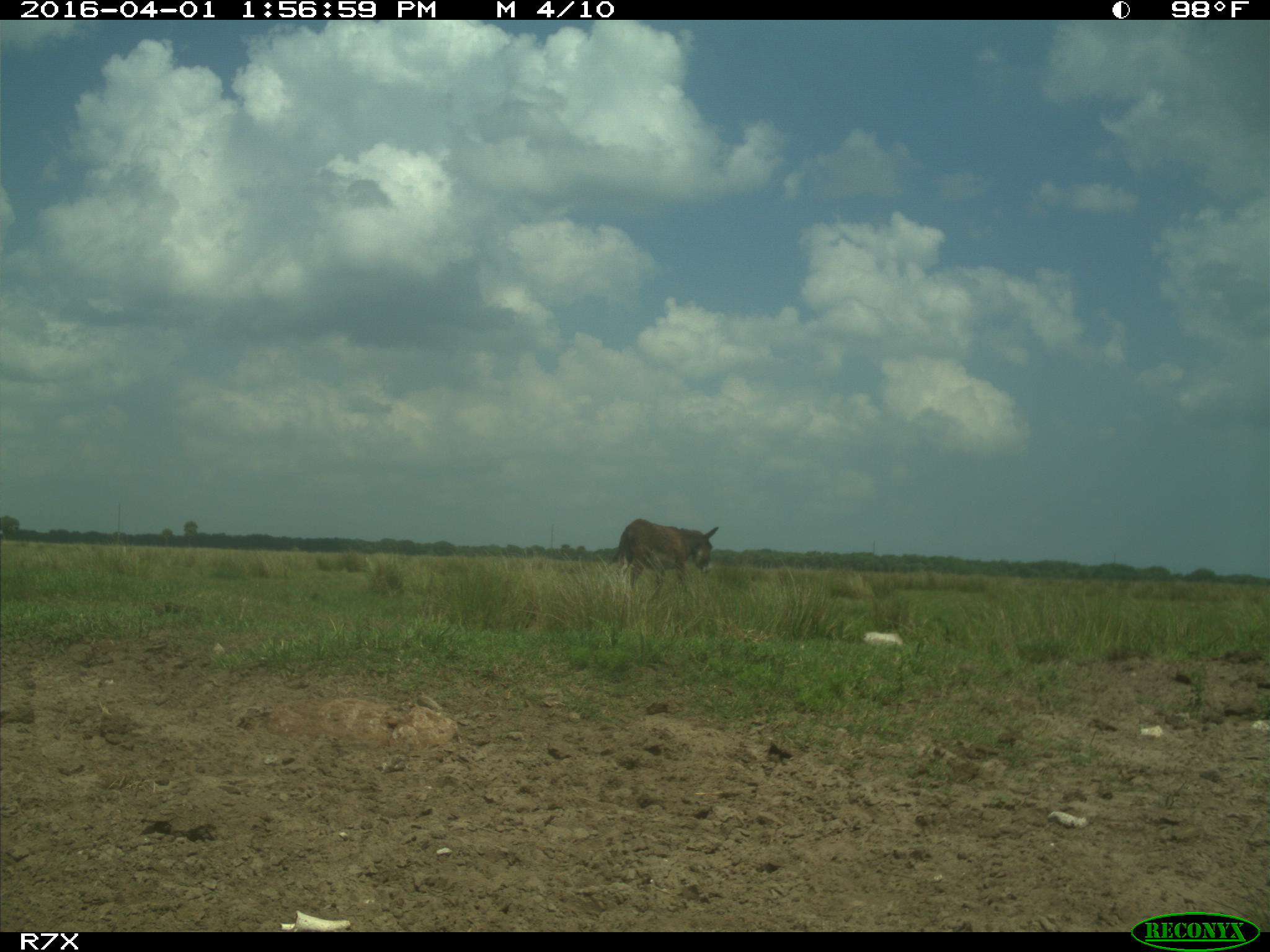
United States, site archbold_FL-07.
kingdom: Animalia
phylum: Chordata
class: Mammalia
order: Perissodactyla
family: Equidae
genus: Equus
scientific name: Equus africanus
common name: african wild ass